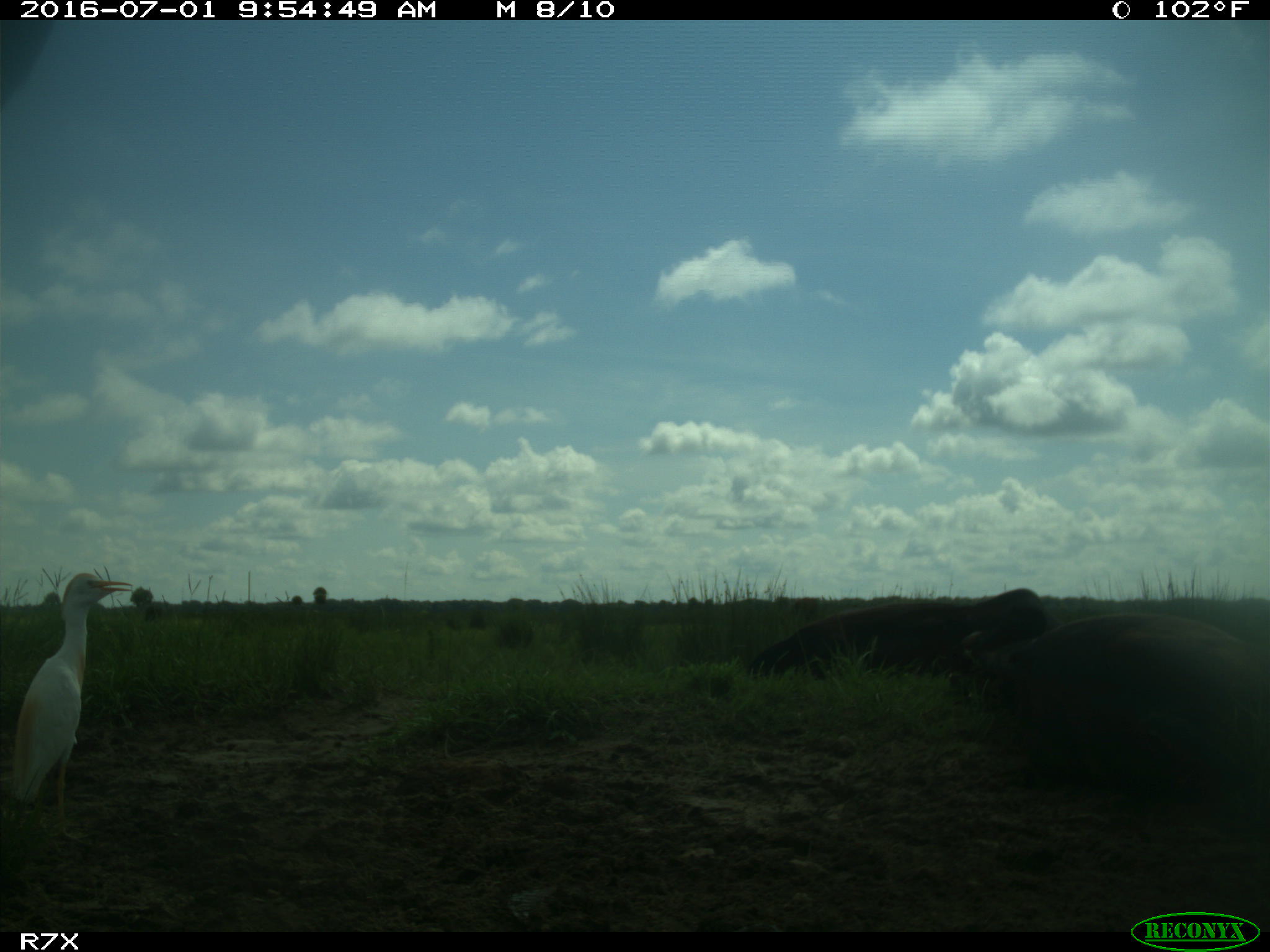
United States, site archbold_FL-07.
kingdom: Animalia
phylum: Chordata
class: Mammalia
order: Artiodactyla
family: Bovidae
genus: Bos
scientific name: Bos taurus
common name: domestic cow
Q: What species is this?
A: Bos taurus (domestic cow).